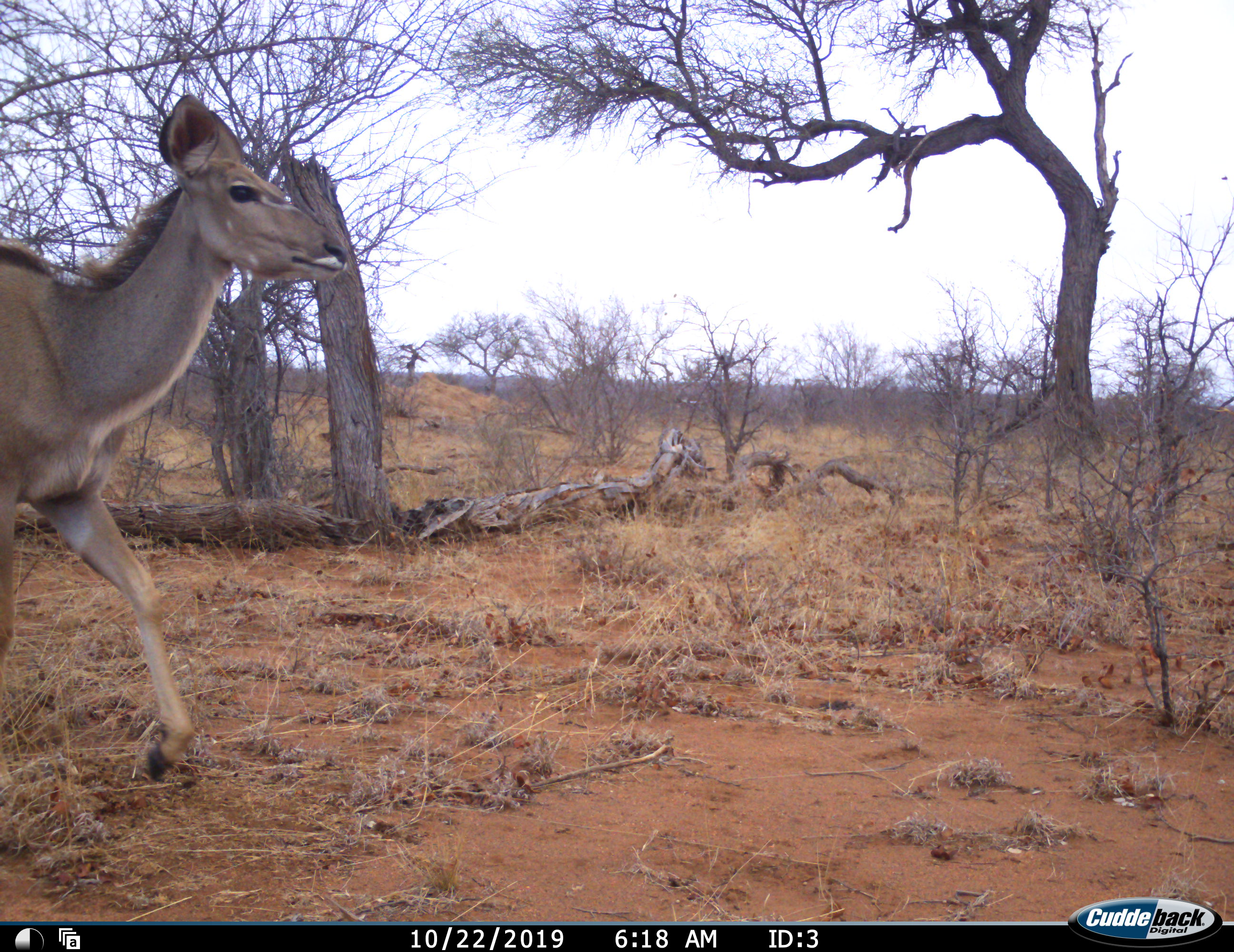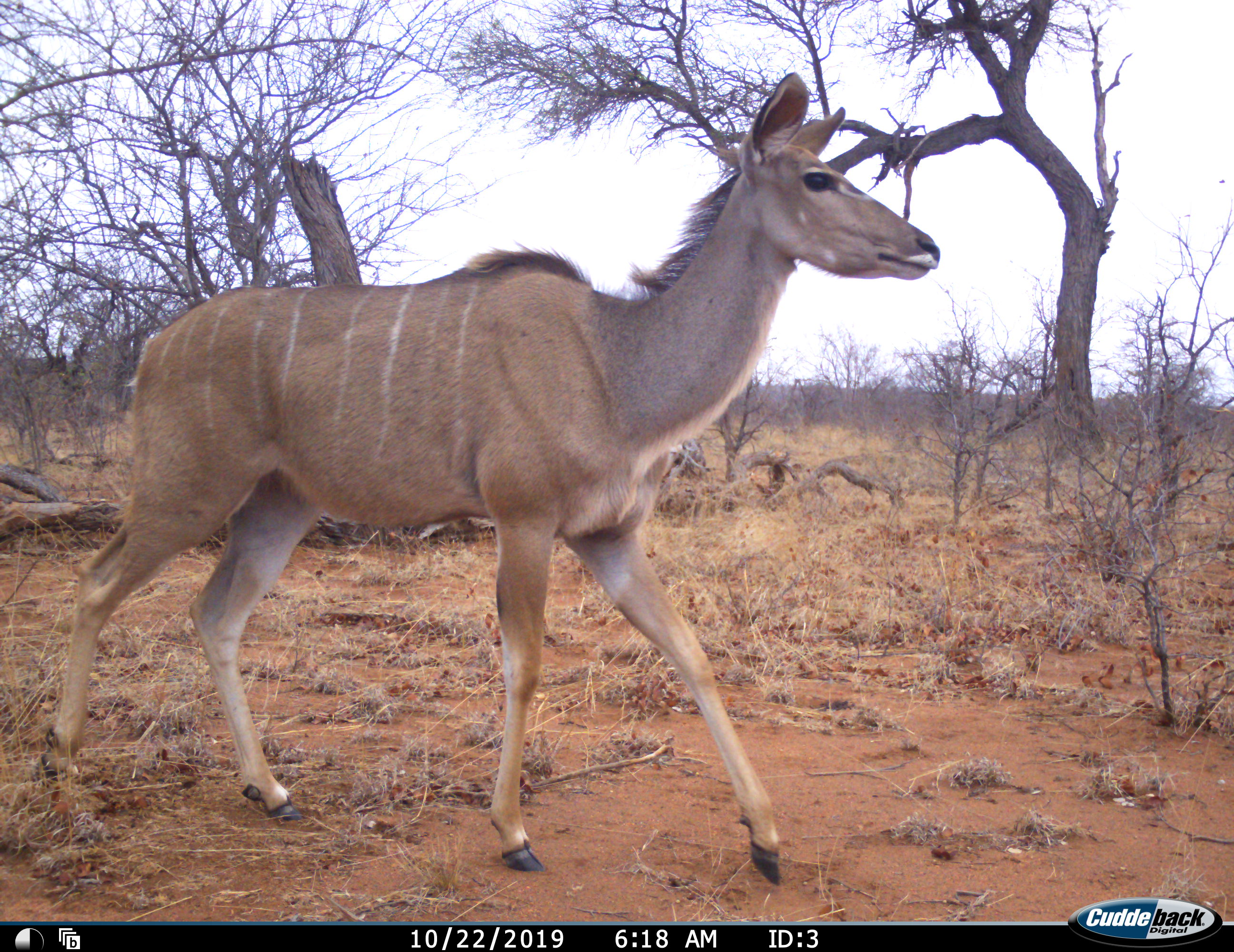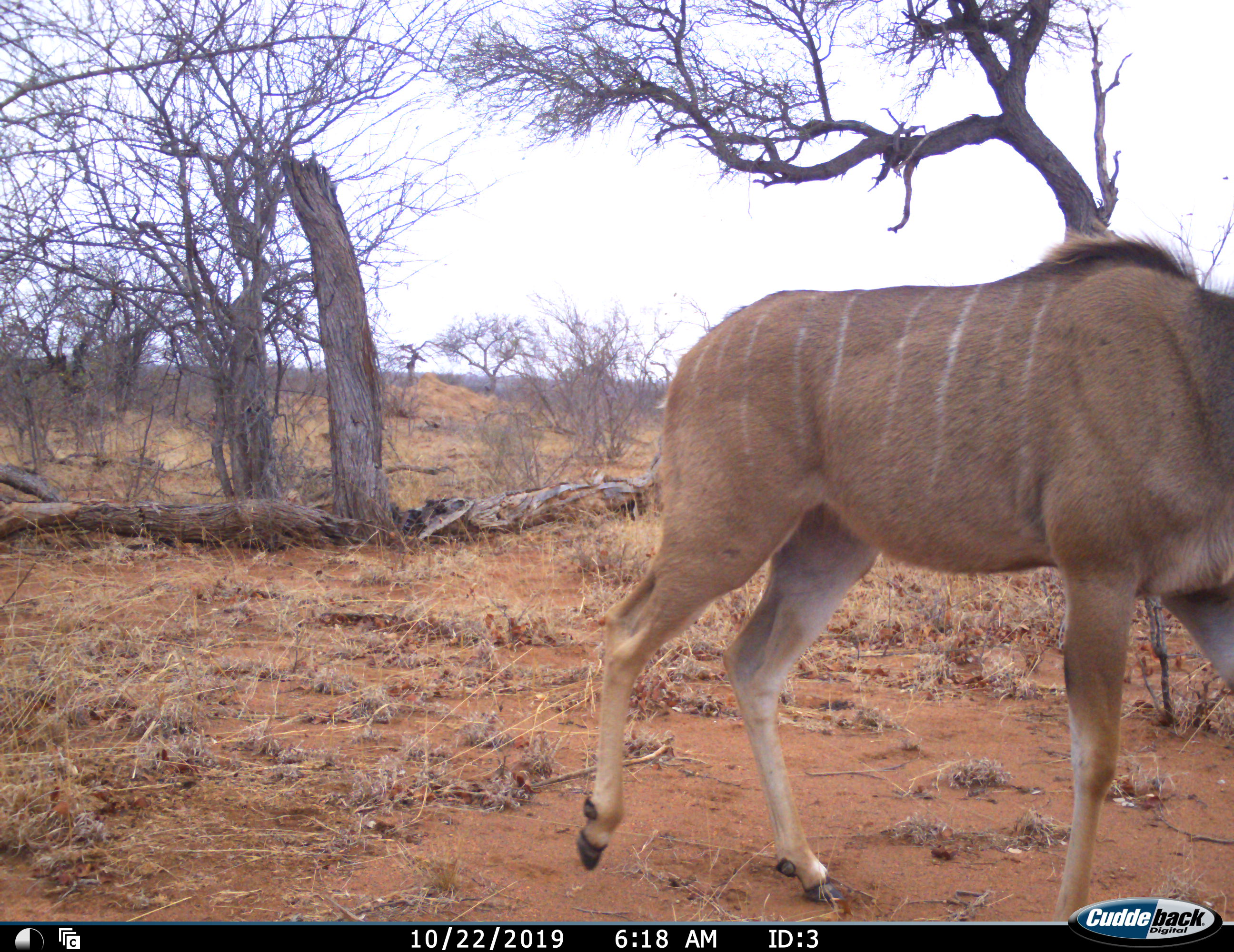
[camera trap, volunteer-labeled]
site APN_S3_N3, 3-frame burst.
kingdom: Animalia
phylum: Chordata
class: Mammalia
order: Artiodactyla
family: Bovidae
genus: Tragelaphus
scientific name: Tragelaphus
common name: kudu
Kudu (Tragelaphus), count 1. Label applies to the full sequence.